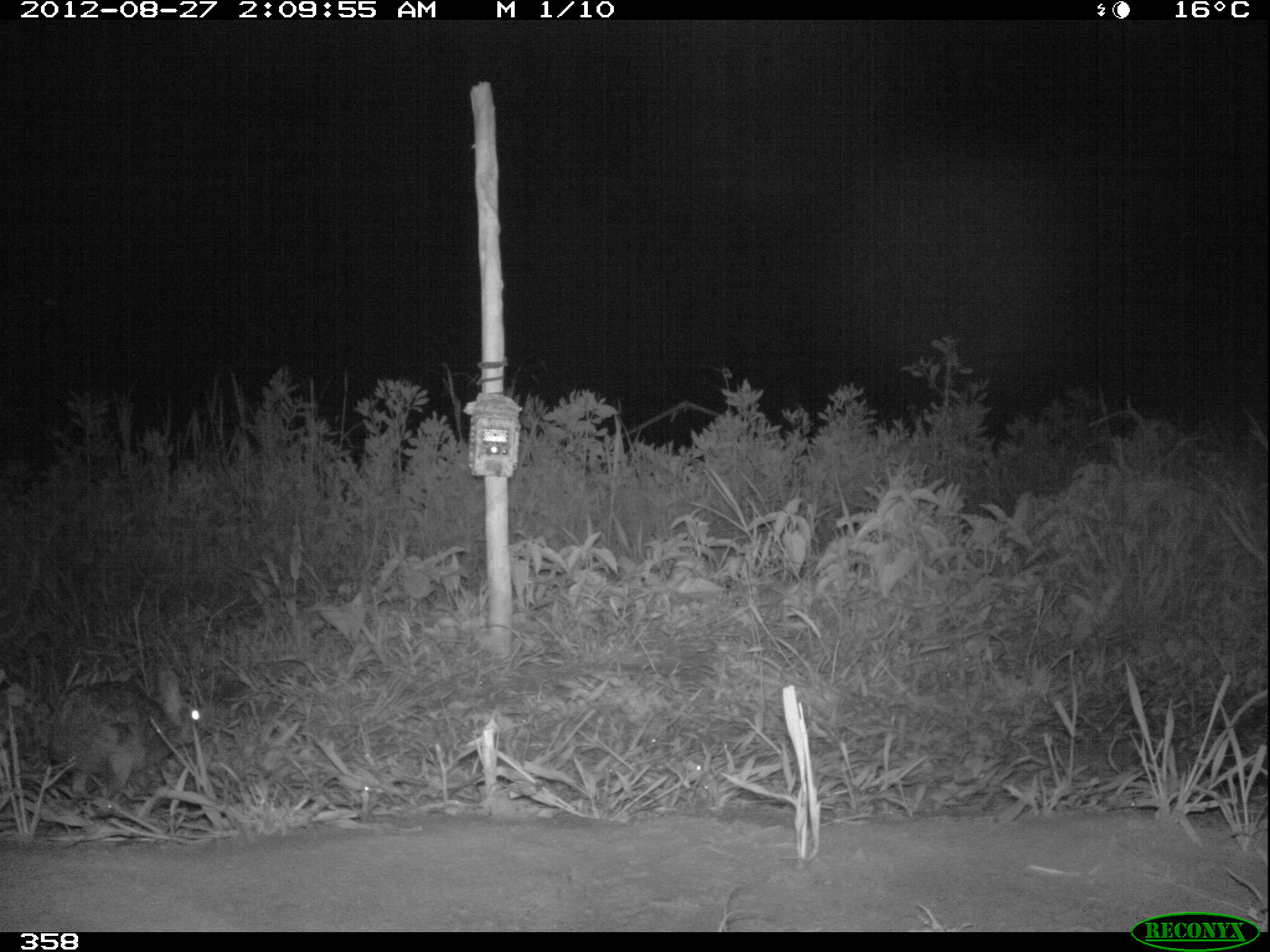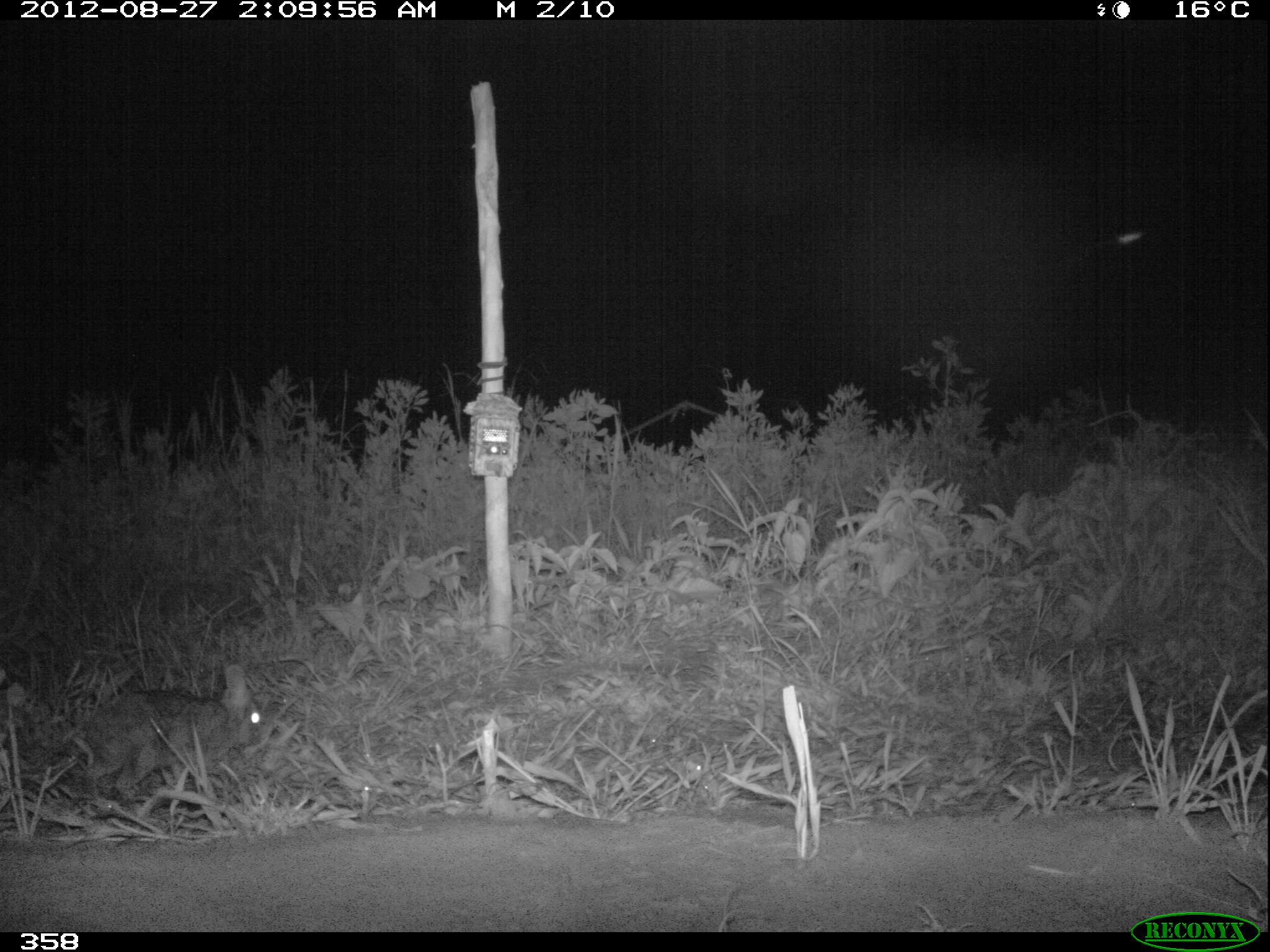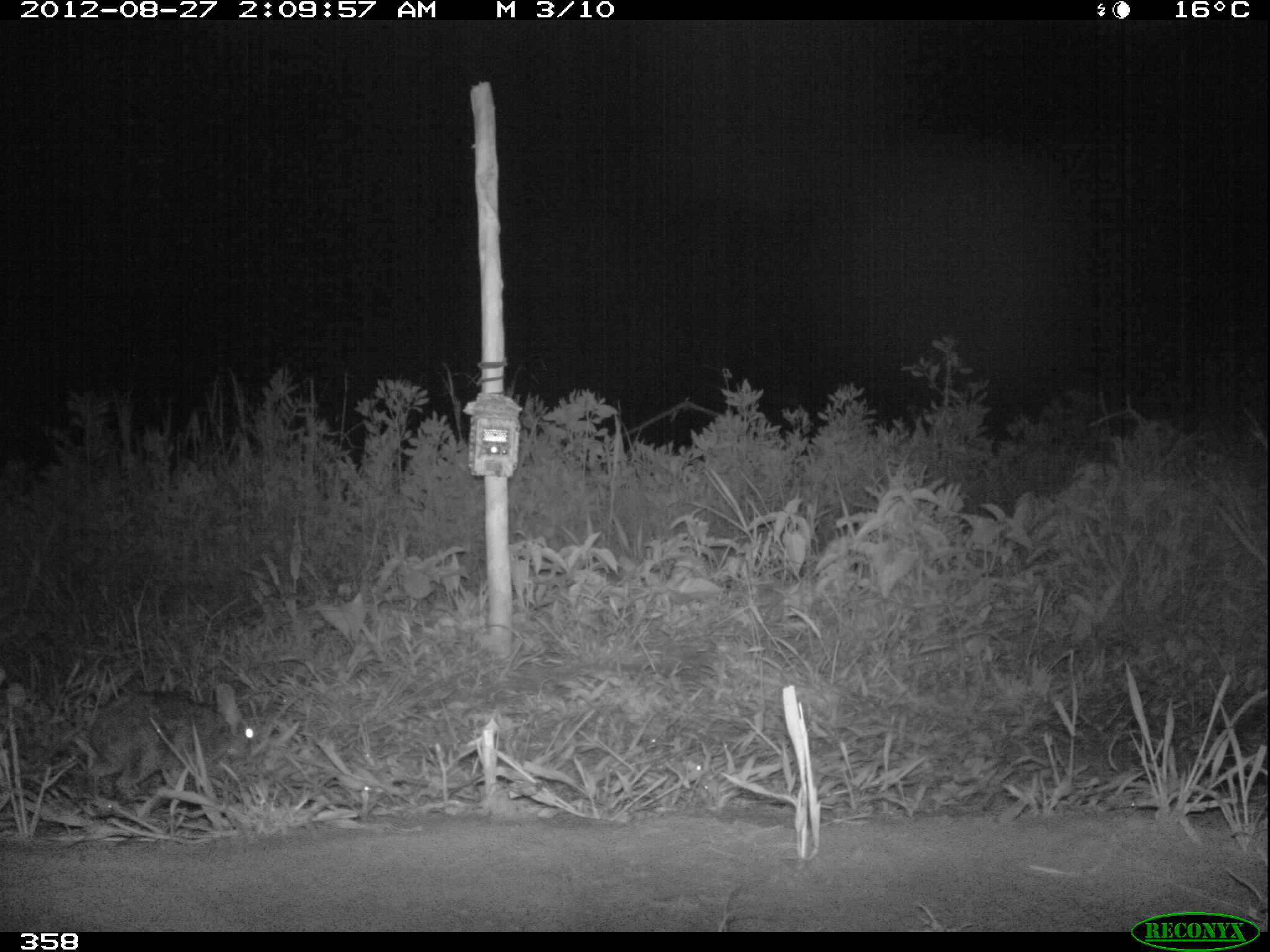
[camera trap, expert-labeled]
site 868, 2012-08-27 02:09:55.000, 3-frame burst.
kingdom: Animalia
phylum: Chordata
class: Mammalia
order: Lagomorpha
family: Leporidae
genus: Sylvilagus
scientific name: Sylvilagus brasiliensis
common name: tapeti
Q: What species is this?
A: Sylvilagus brasiliensis (tapeti).